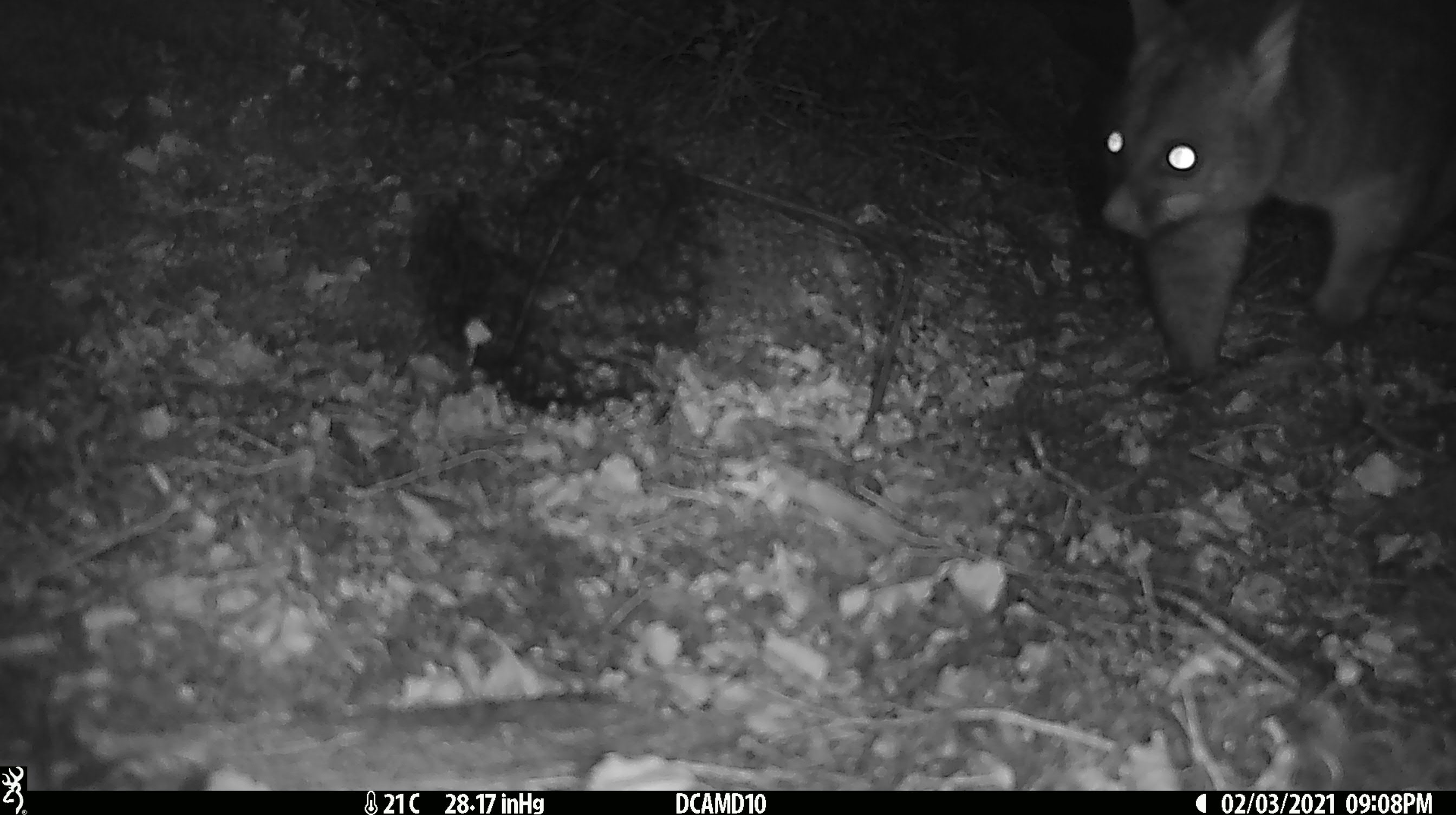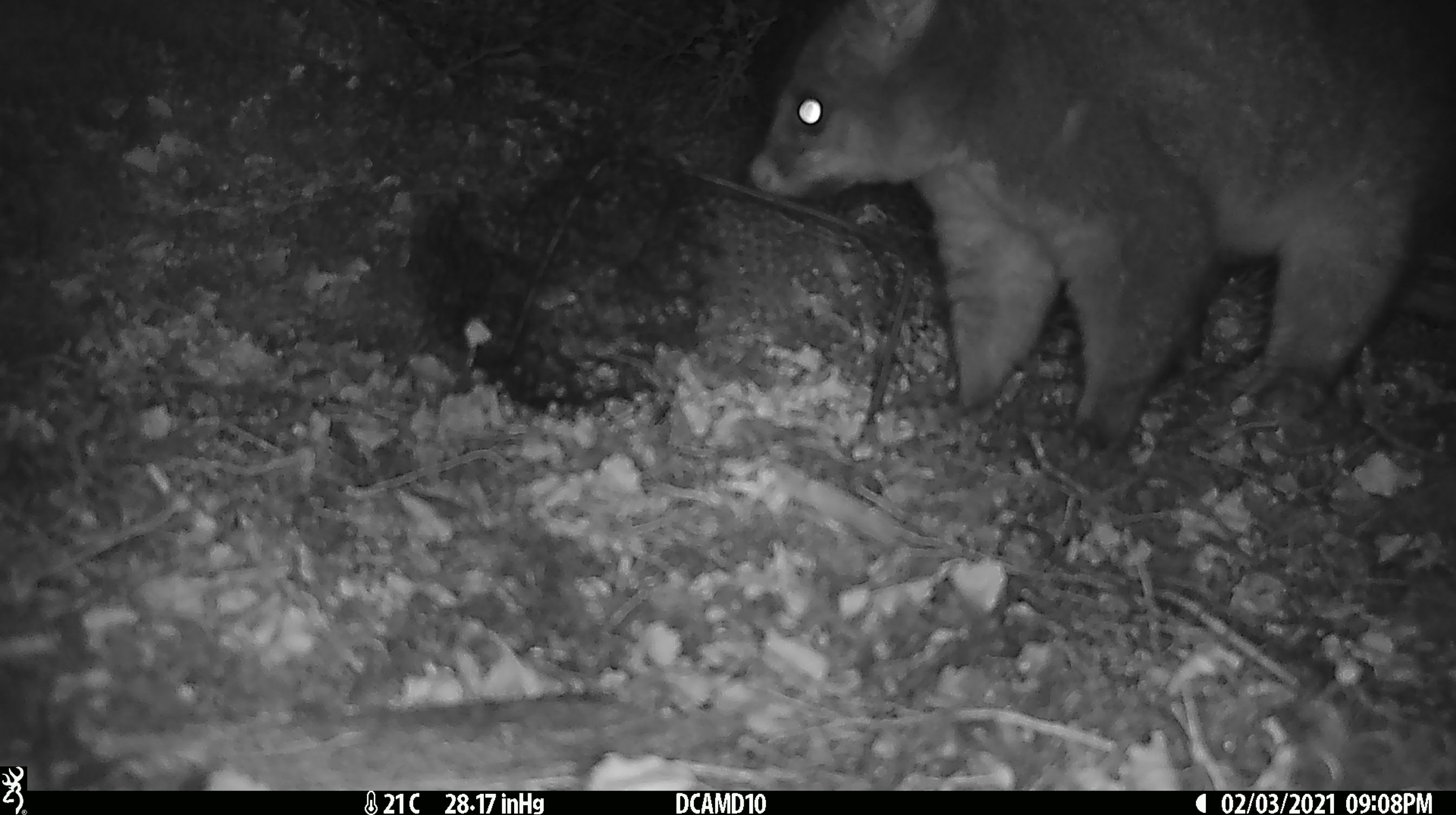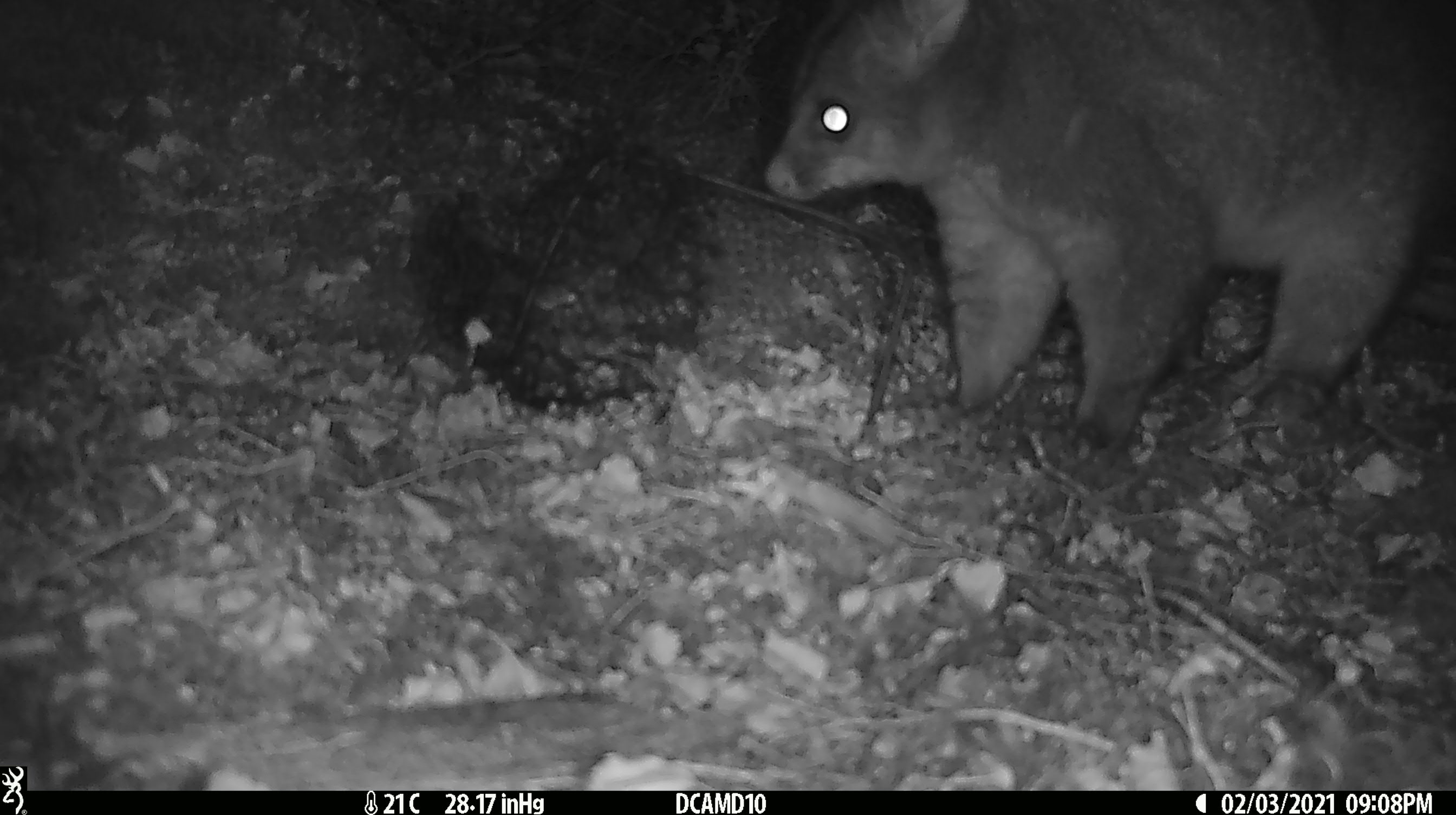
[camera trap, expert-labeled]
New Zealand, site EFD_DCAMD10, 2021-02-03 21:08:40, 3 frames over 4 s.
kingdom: Animalia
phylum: Chordata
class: Mammalia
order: Diprotodontia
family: Phalangeridae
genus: Trichosurus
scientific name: Trichosurus vulpecula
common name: common brushtail possum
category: possum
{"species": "possum (common brushtail possum) (Trichosurus vulpecula)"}